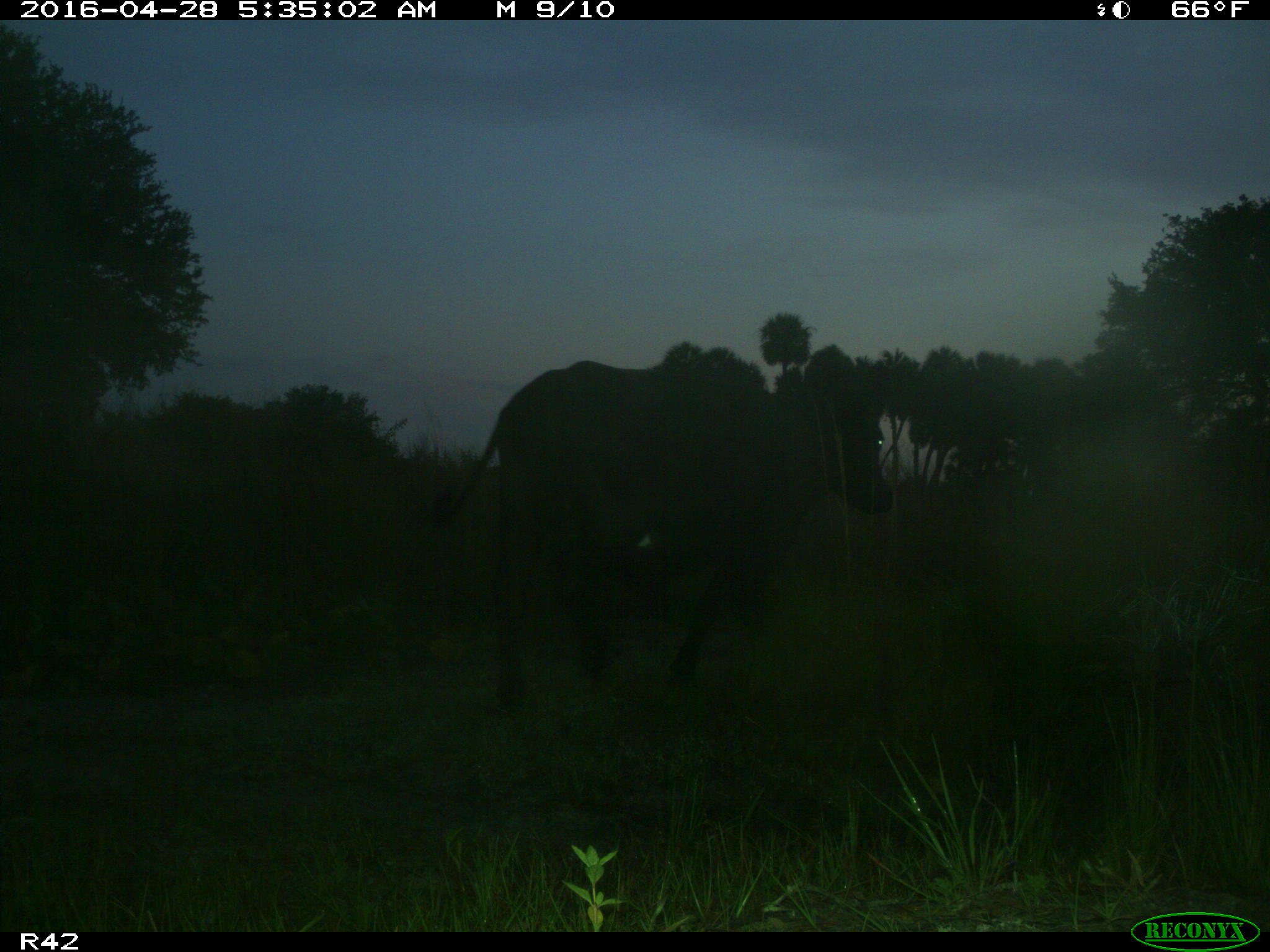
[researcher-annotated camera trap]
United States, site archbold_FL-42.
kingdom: Animalia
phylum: Chordata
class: Mammalia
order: Artiodactyla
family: Bovidae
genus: Bos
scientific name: Bos taurus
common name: domestic cow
Bos taurus (domestic cow).